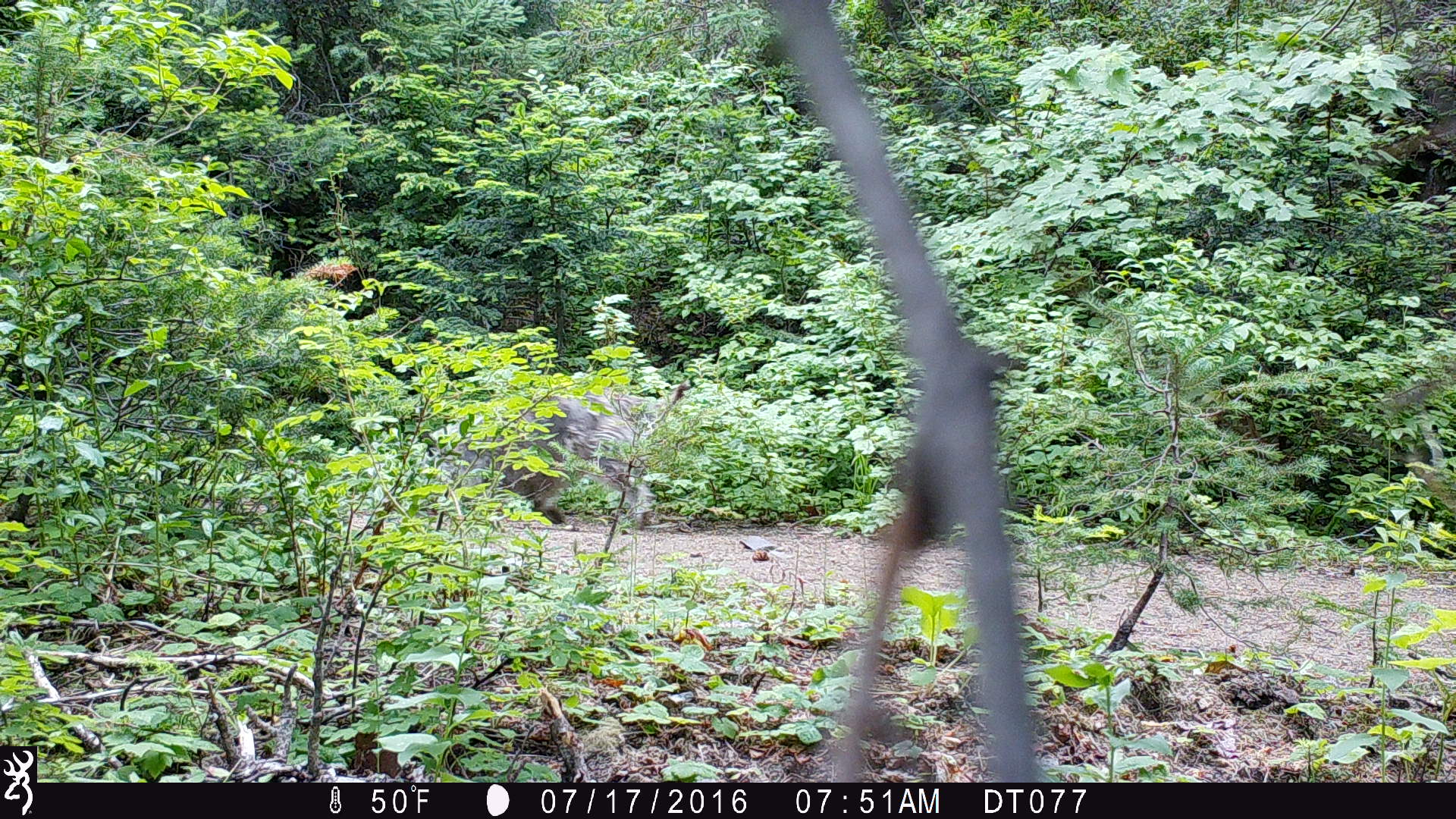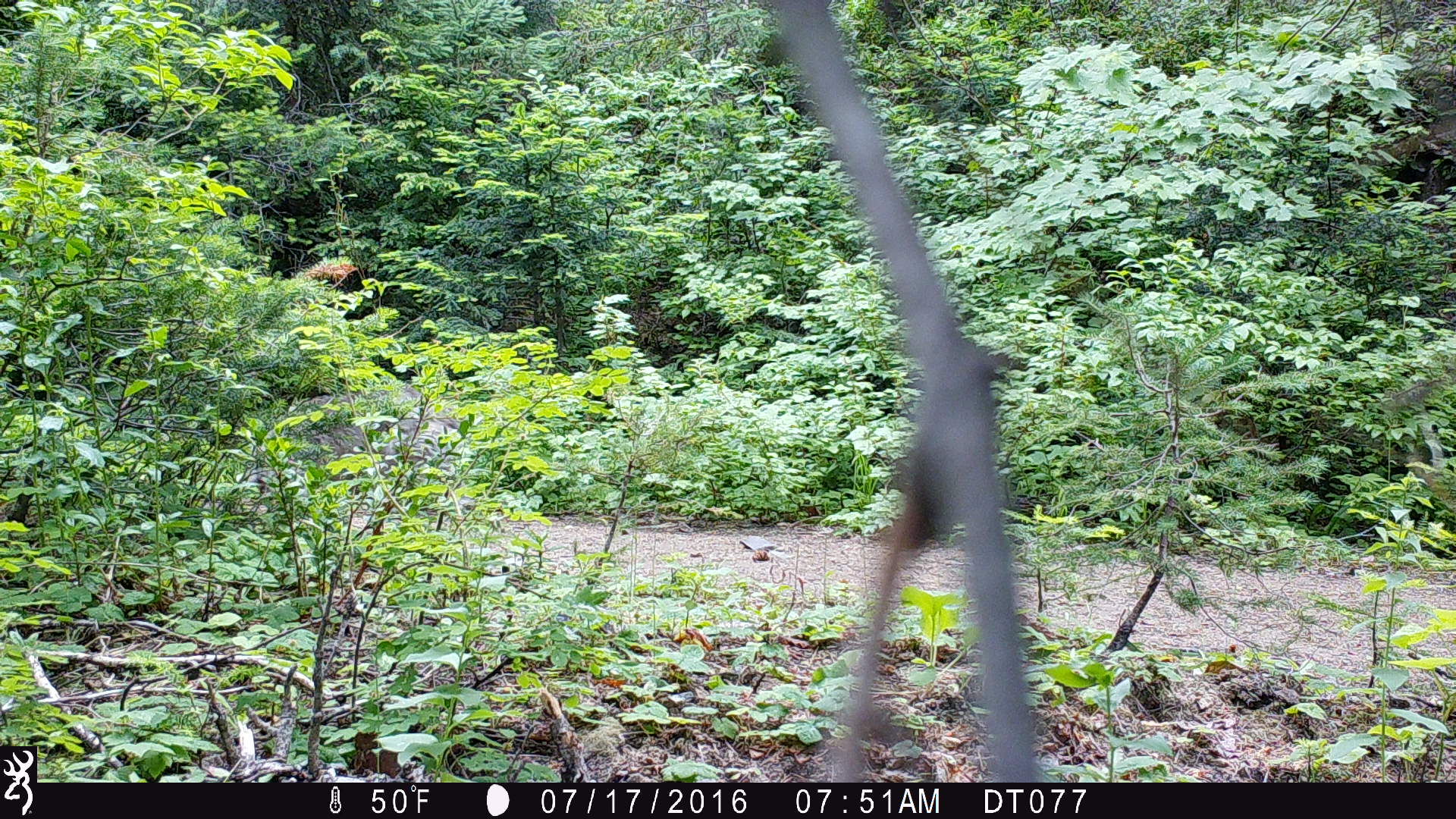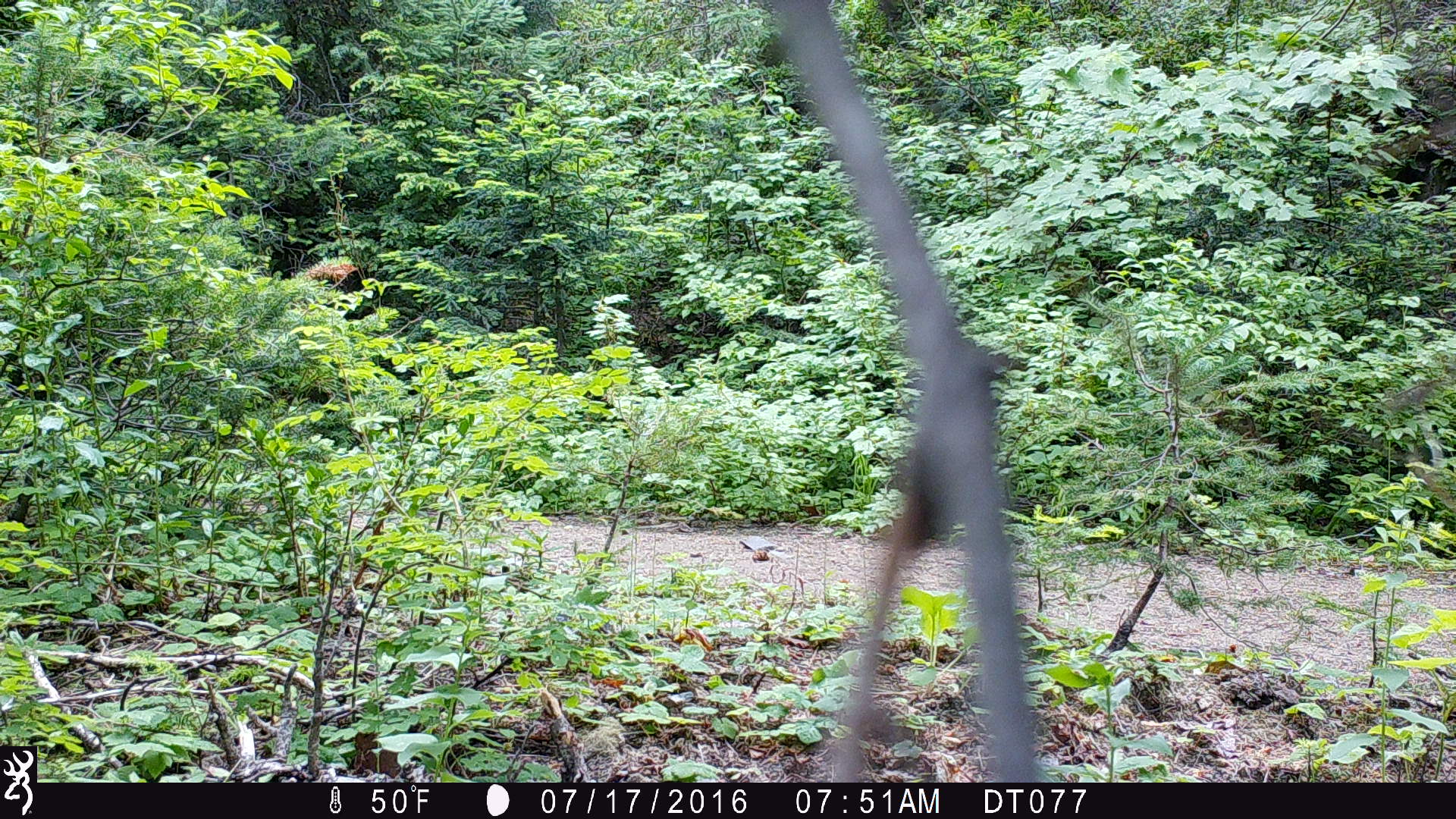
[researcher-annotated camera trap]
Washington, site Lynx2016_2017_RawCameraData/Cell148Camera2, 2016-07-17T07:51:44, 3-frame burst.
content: unidentified animal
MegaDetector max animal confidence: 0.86